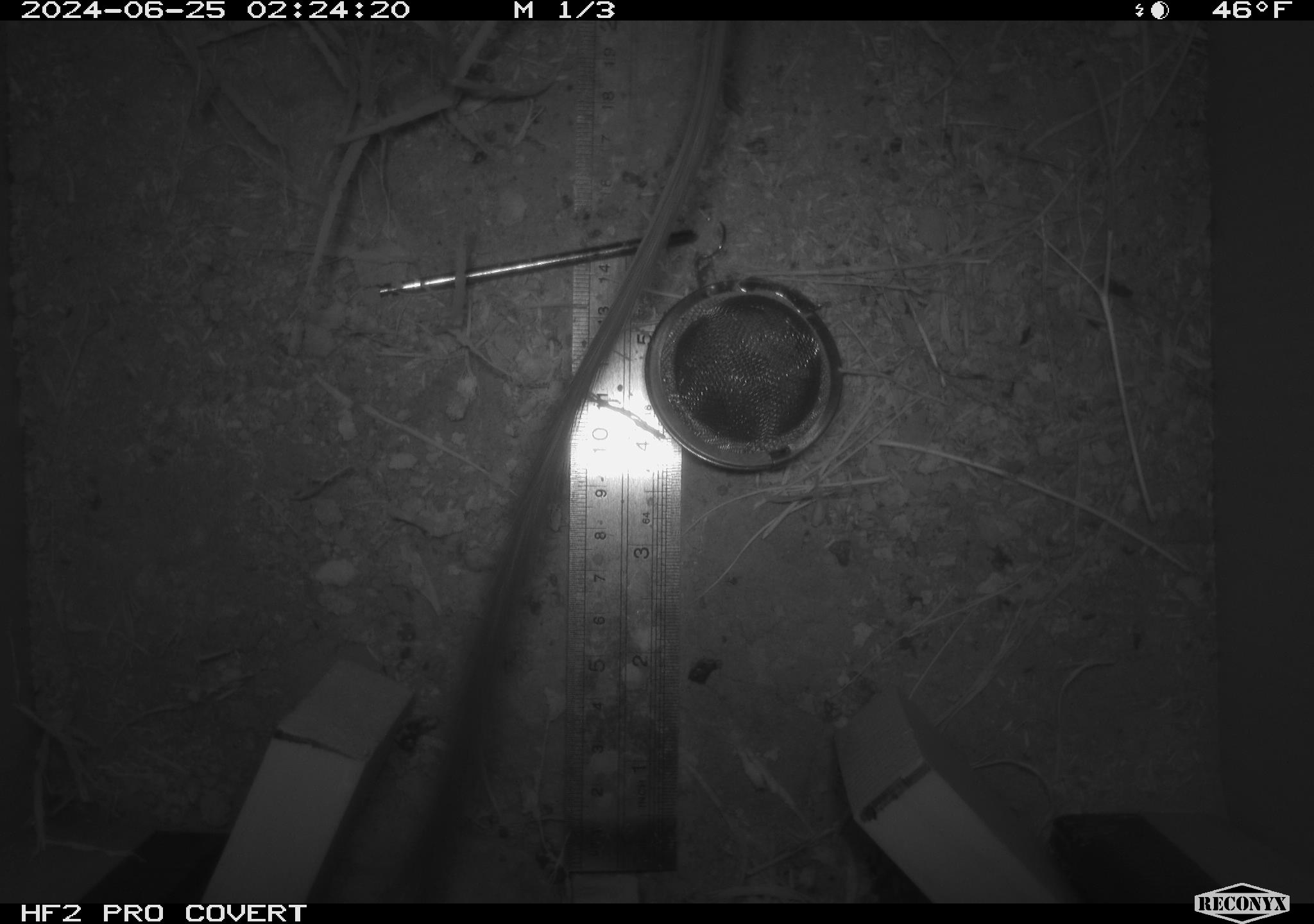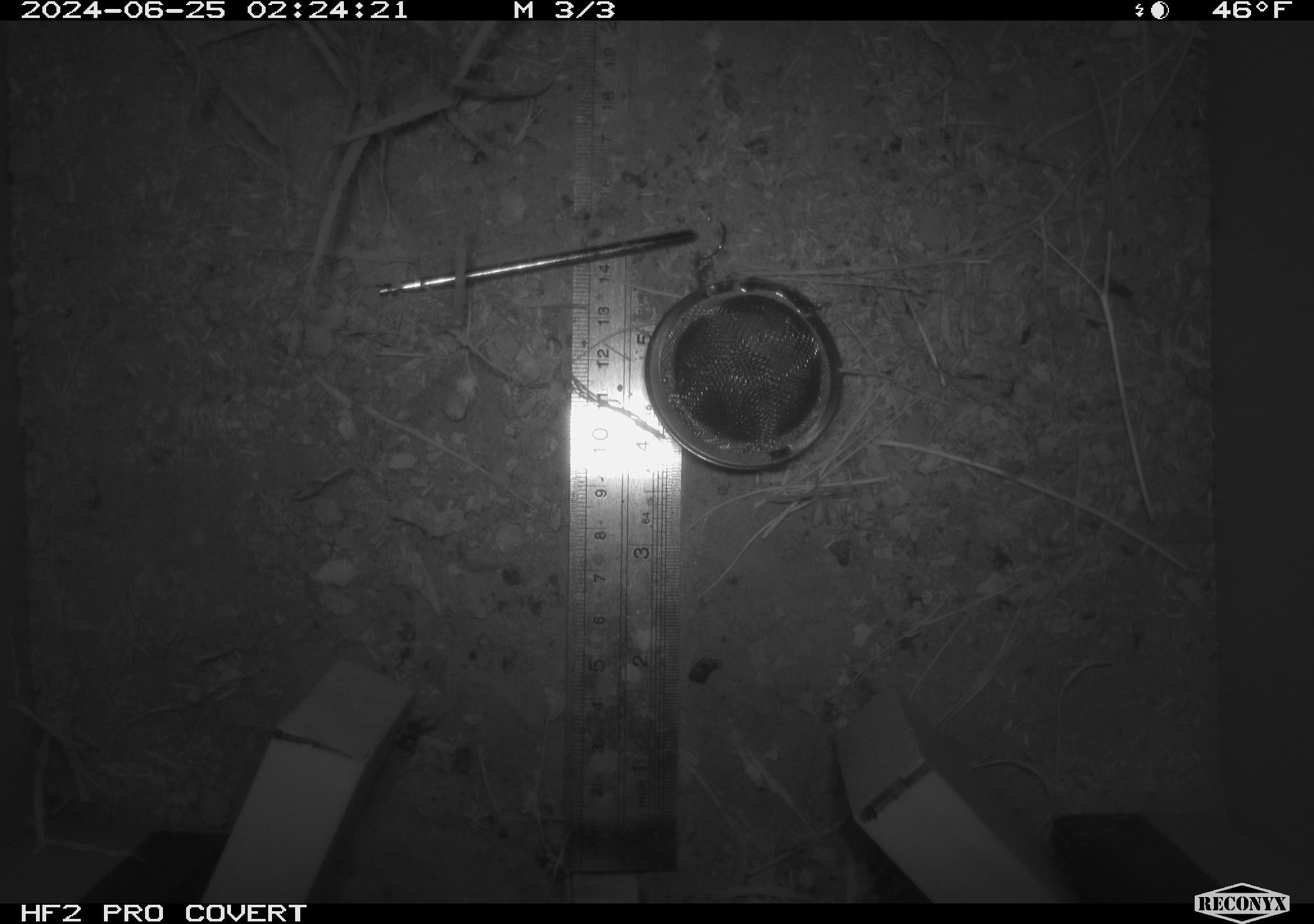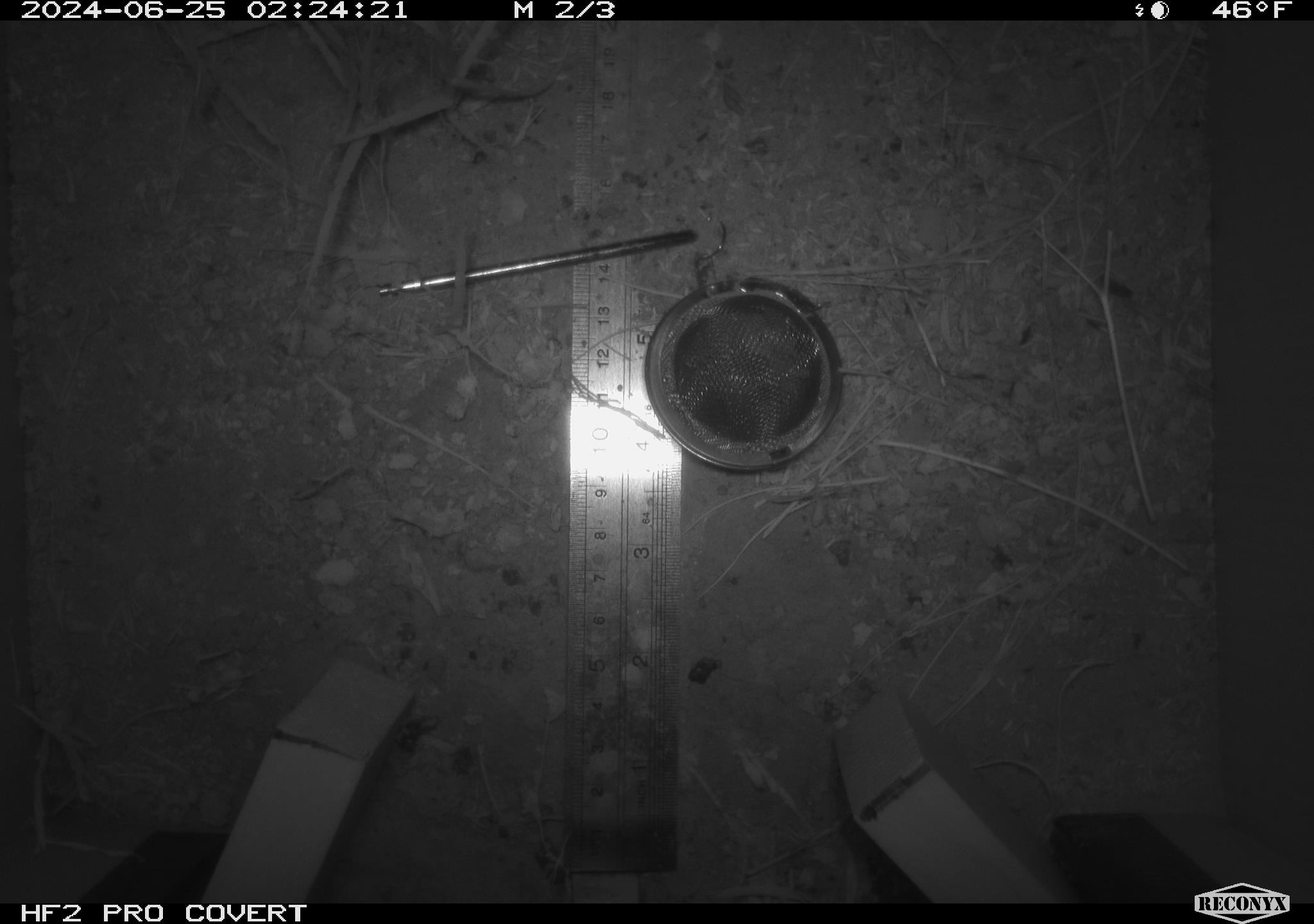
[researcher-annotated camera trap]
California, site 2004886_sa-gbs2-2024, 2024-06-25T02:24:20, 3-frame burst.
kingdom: Animalia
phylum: Chordata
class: Mammalia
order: Rodentia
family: Heteromyidae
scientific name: Heteromyidae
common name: kangaroo rats and pocket mice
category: heteromyidae family